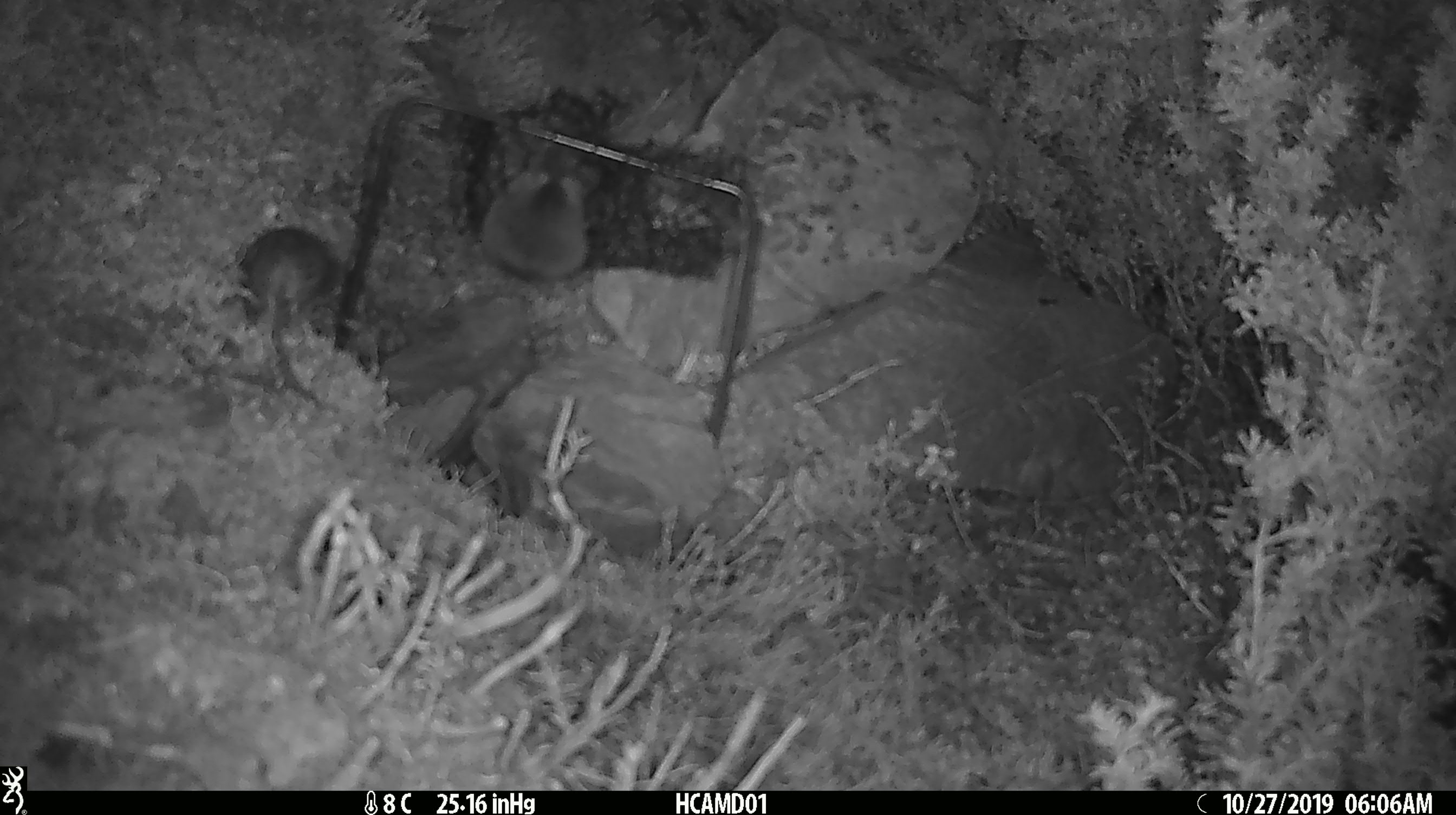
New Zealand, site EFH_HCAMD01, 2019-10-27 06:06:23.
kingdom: Animalia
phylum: Chordata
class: Mammalia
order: Rodentia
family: Muridae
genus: Mus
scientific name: Mus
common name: mouse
Mouse (Mus).